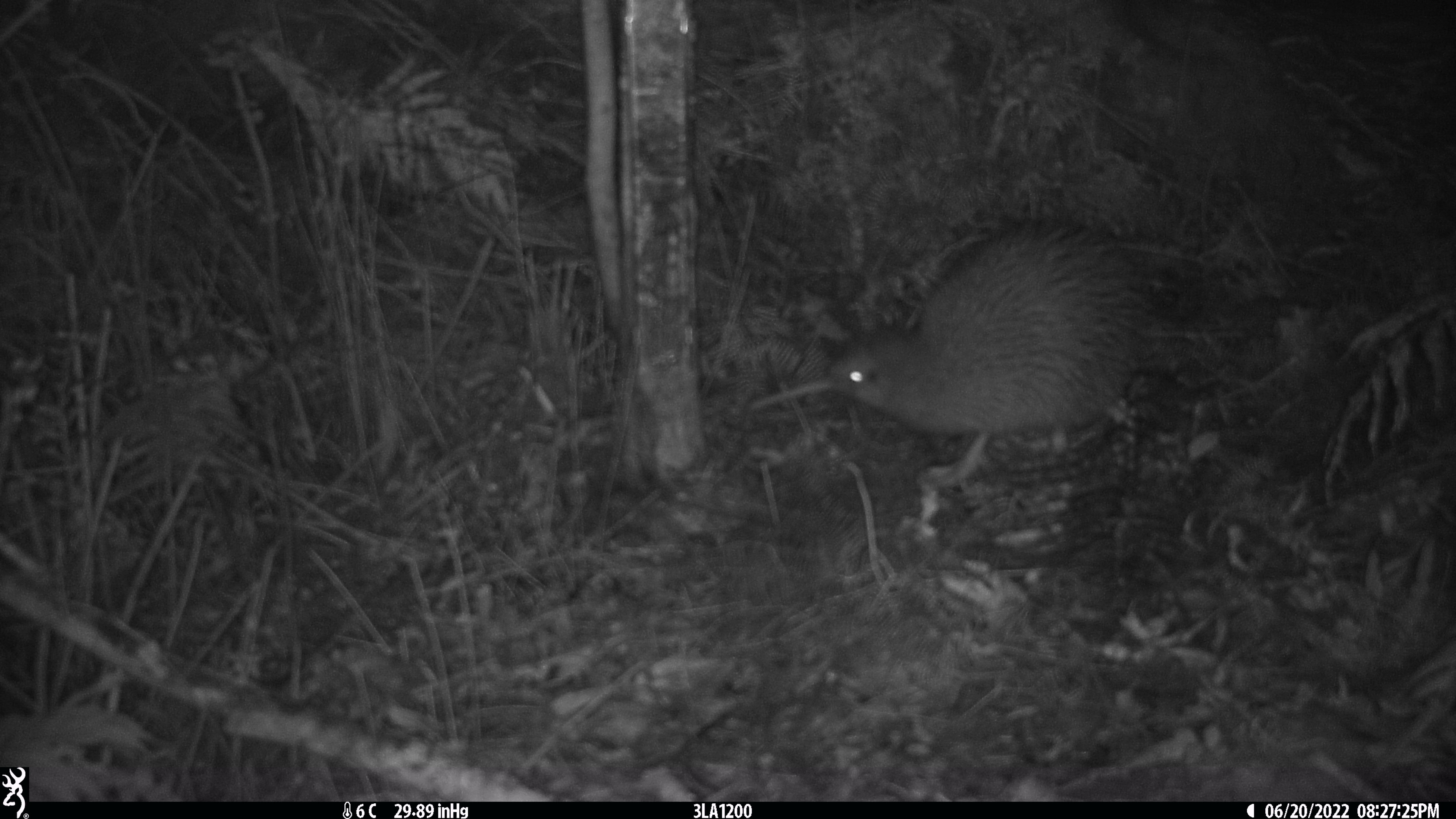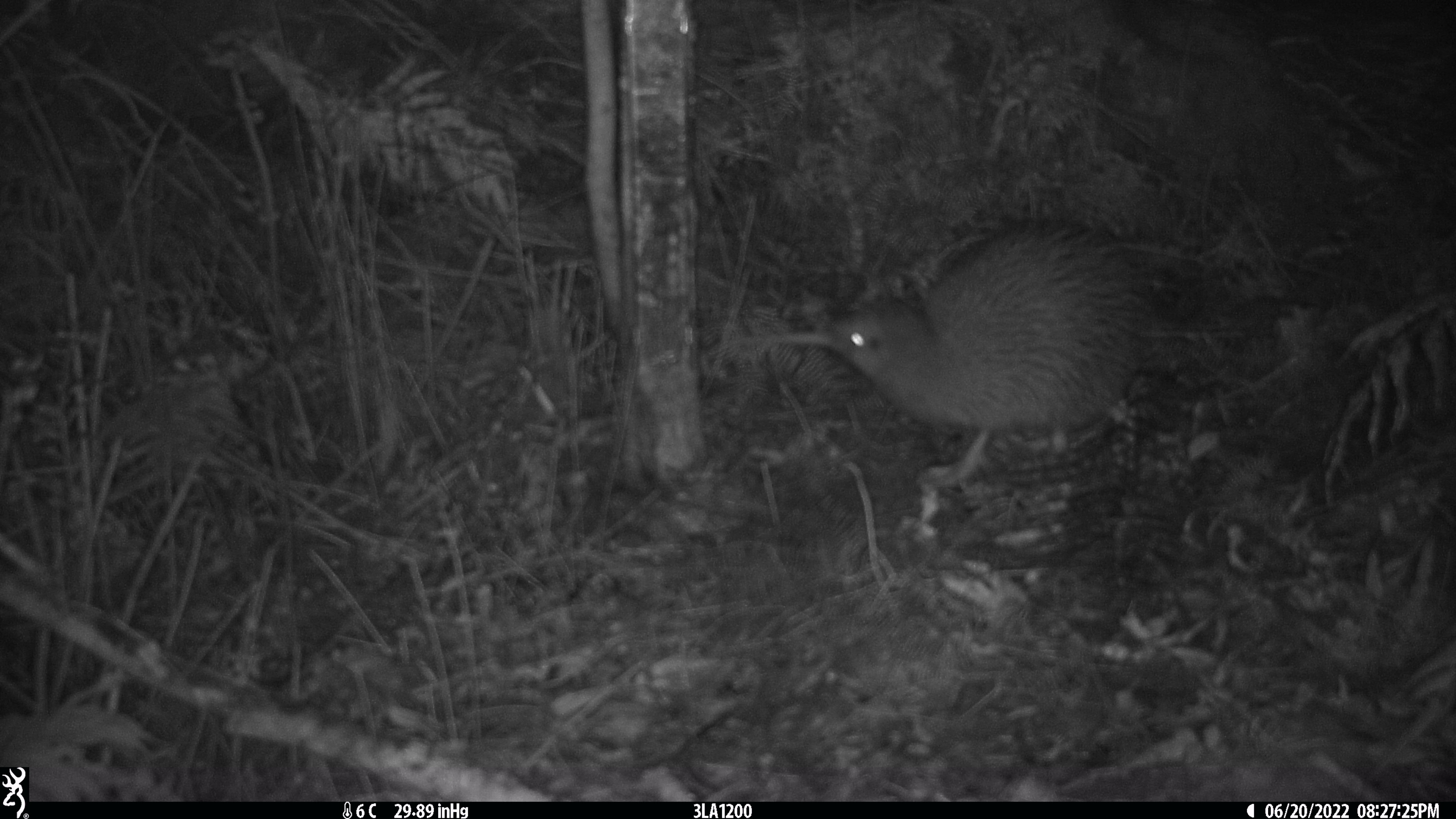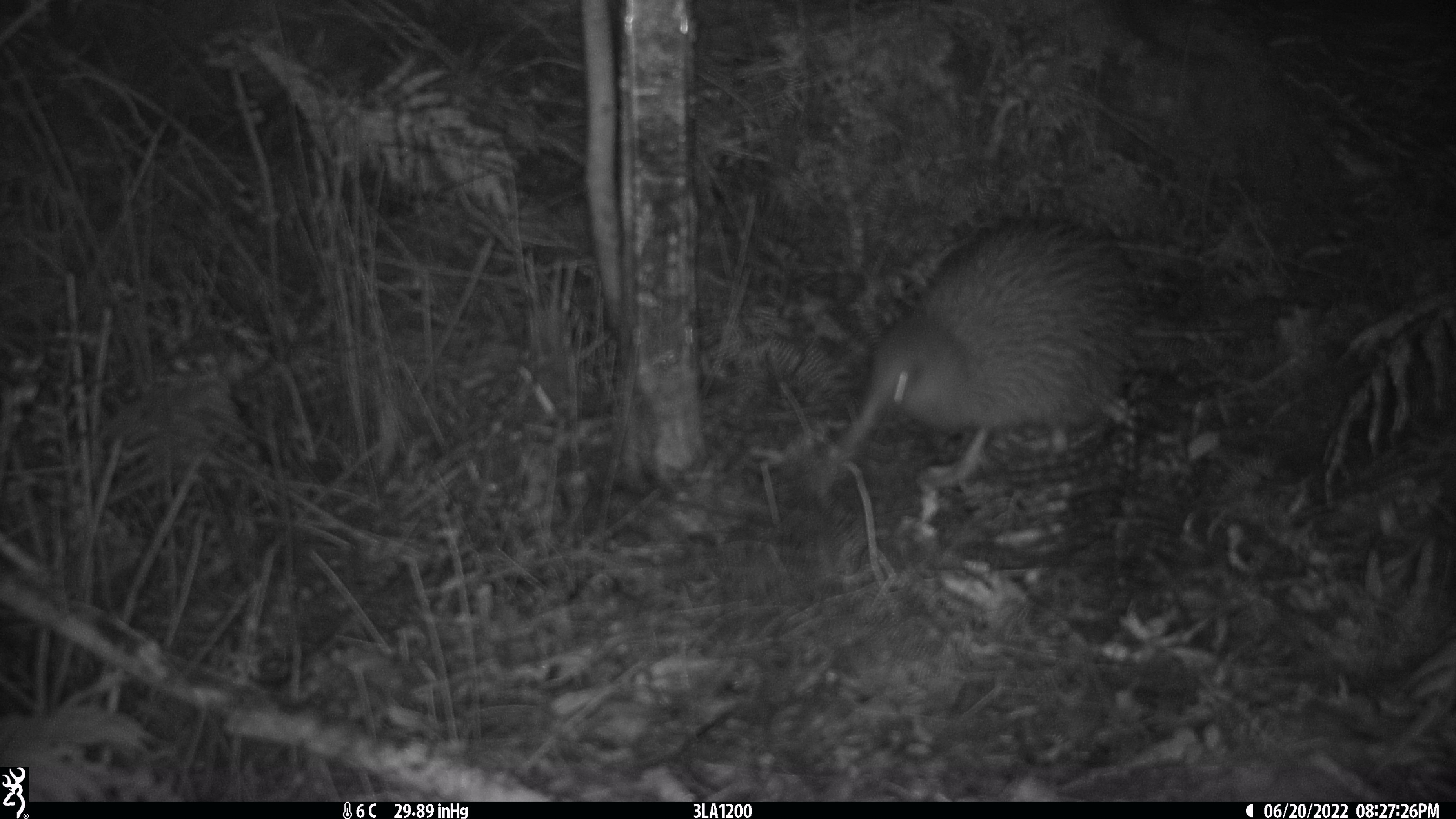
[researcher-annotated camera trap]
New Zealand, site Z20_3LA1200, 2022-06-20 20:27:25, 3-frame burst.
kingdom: Animalia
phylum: Chordata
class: Aves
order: Apterygiformes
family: Apterygidae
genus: Apteryx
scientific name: Apteryx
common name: kiwi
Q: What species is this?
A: Kiwi (Apteryx).